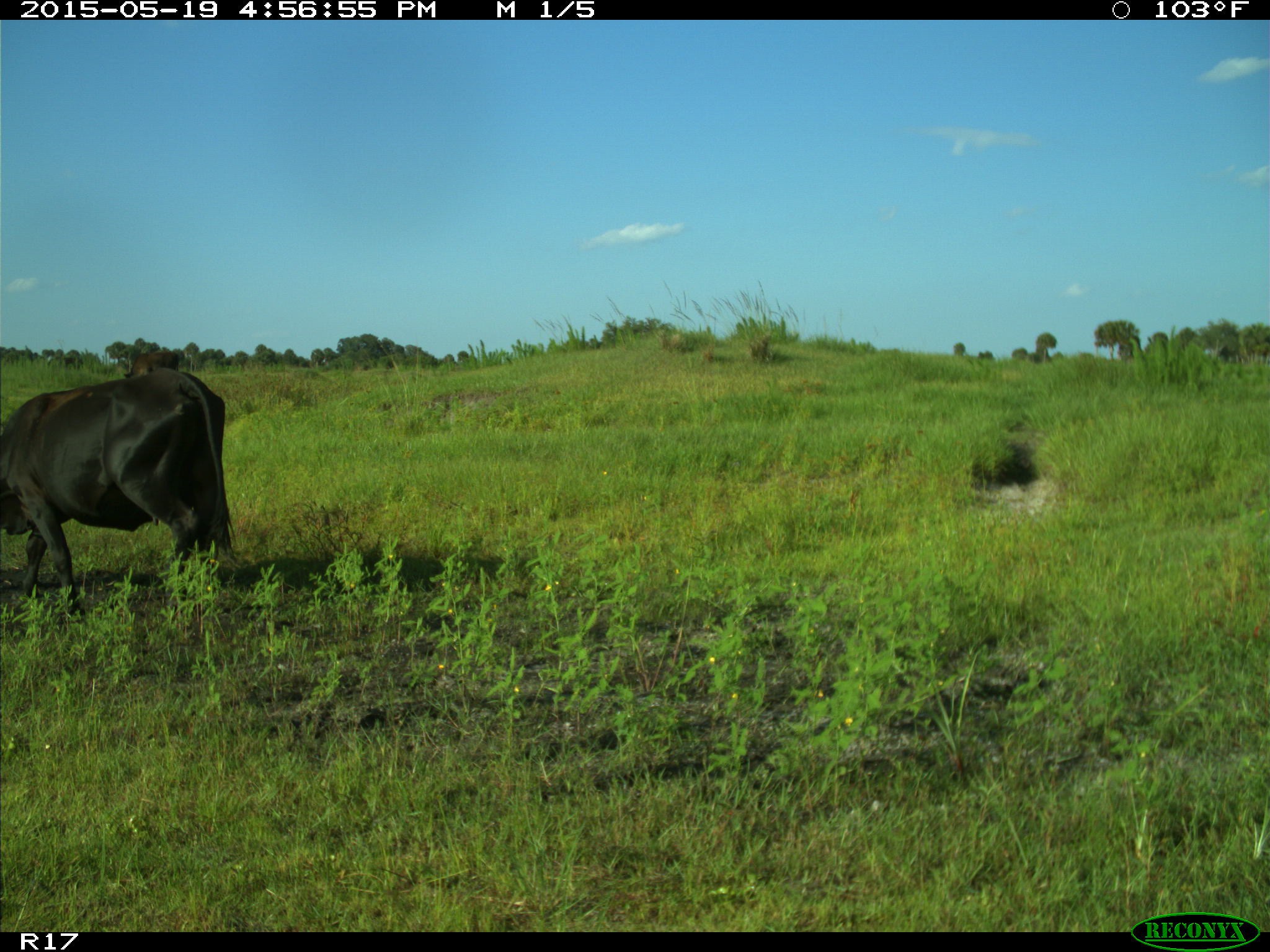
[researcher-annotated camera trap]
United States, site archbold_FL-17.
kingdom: Animalia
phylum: Chordata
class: Mammalia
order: Artiodactyla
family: Bovidae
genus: Bos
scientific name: Bos taurus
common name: domestic cow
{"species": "Bos taurus (domestic cow)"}